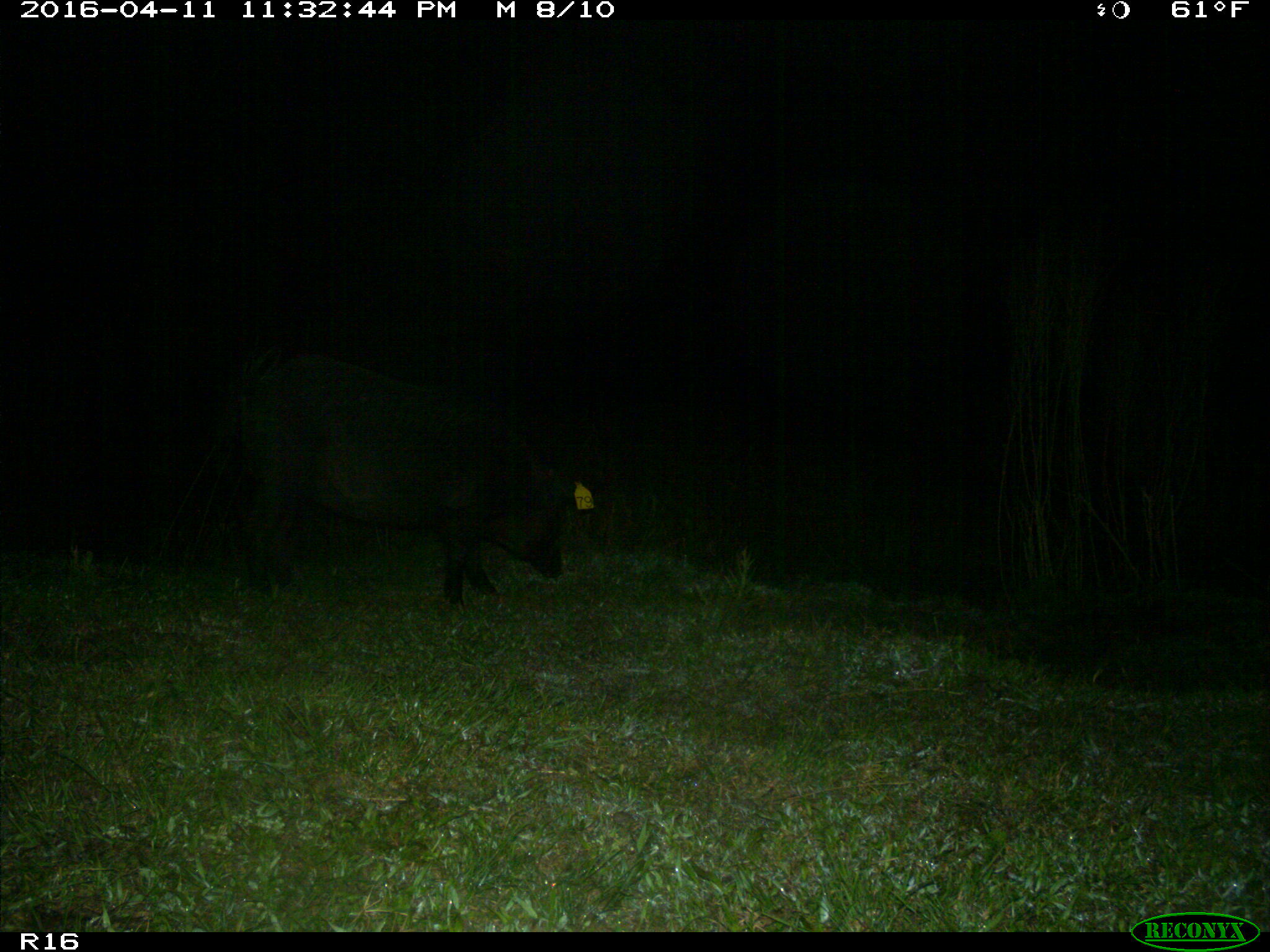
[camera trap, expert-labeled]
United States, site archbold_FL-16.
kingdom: Animalia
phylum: Chordata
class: Mammalia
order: Artiodactyla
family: Suidae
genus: Sus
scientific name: Sus scrofa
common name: wild boar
Sus scrofa (wild boar).